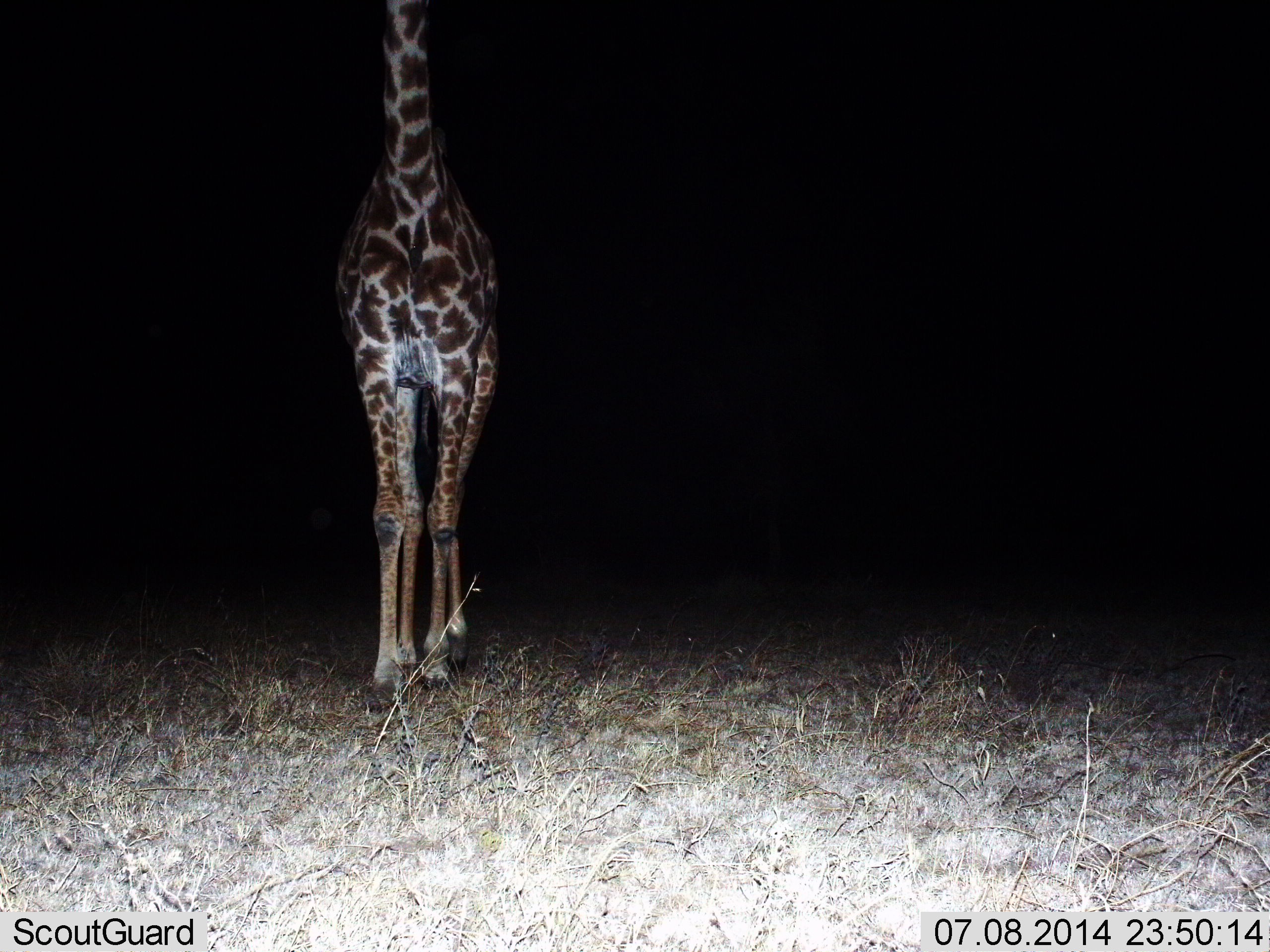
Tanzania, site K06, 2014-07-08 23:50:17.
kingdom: Animalia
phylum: Chordata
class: Mammalia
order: Artiodactyla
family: Giraffidae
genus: Giraffa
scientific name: Giraffa camelopardalis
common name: giraffe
Giraffe (Giraffa camelopardalis), count 1. Behavior (volunteer vote fractions): standing 70%, resting 0%, moving 30%, interacting 0%. Young present (vote fraction): 0%. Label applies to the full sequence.